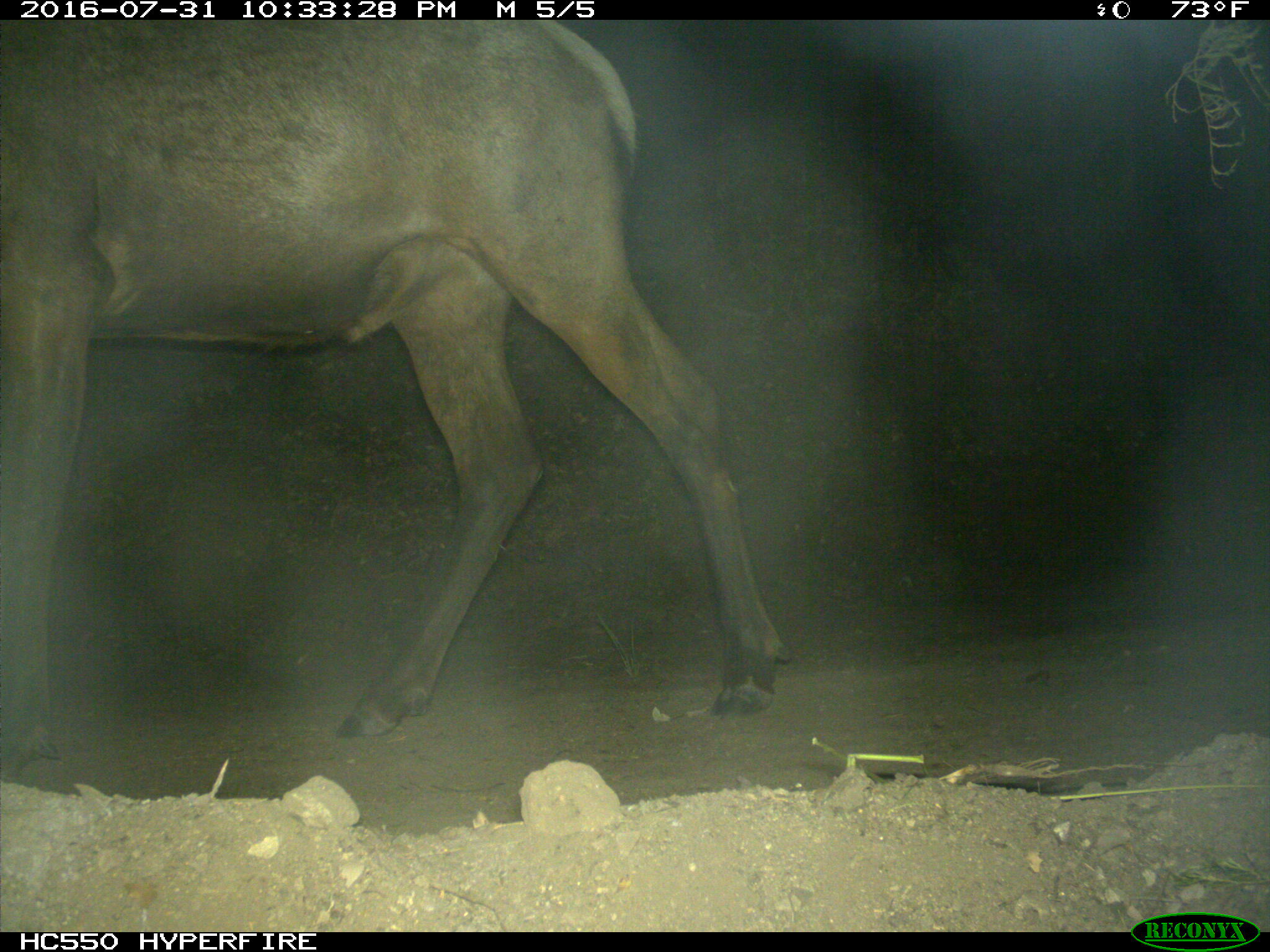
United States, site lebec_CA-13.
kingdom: Animalia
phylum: Chordata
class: Mammalia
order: Artiodactyla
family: Cervidae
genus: Cervus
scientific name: Cervus canadensis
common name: elk